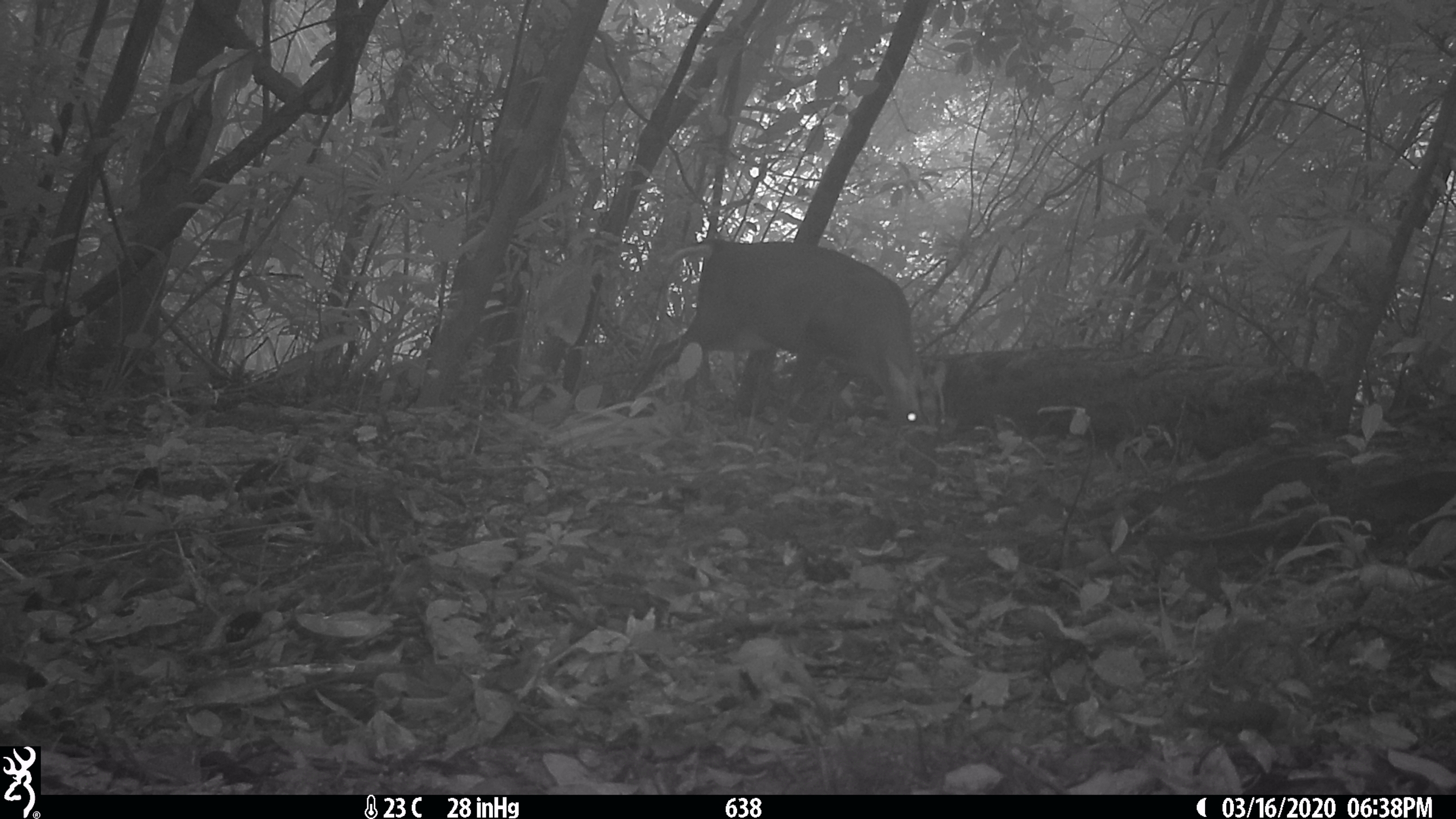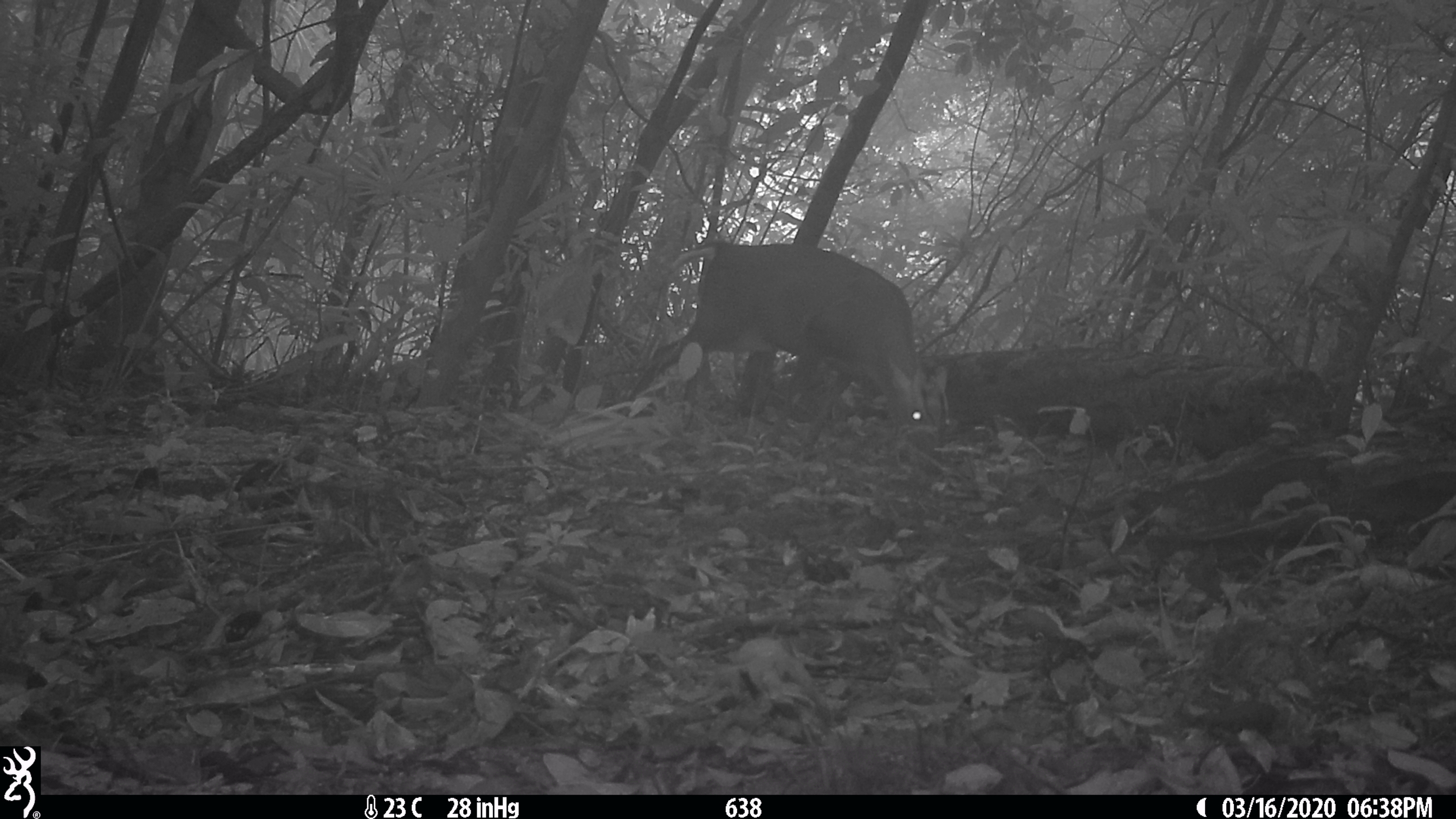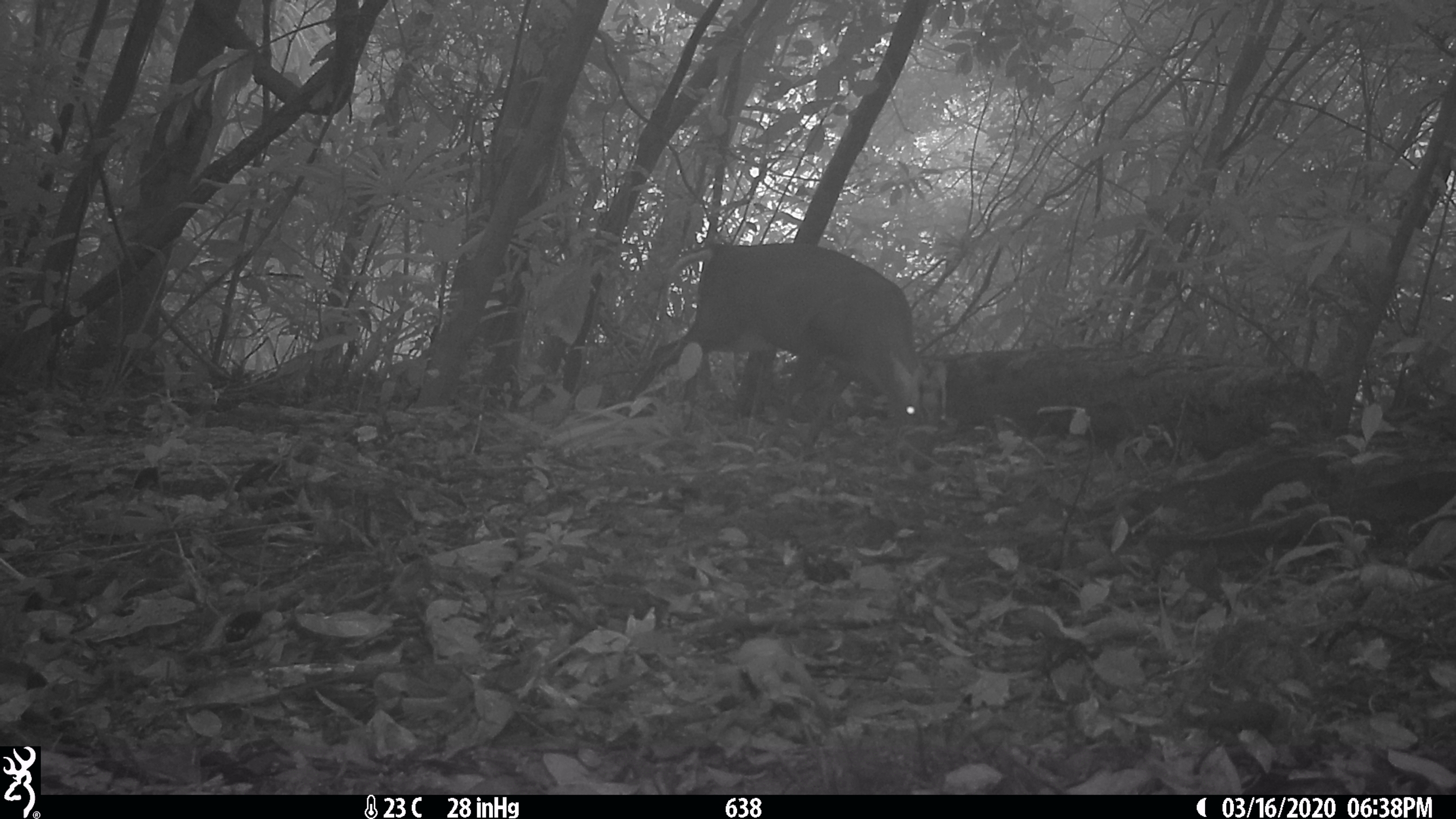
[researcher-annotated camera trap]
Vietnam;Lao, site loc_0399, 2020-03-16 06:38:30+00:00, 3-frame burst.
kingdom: Animalia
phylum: Chordata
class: Mammalia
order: Artiodactyla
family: Cervidae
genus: Muntiacus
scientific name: Muntiacus rooseveltorum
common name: roosevelt's muntjac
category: roosevelts muntjac group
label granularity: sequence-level